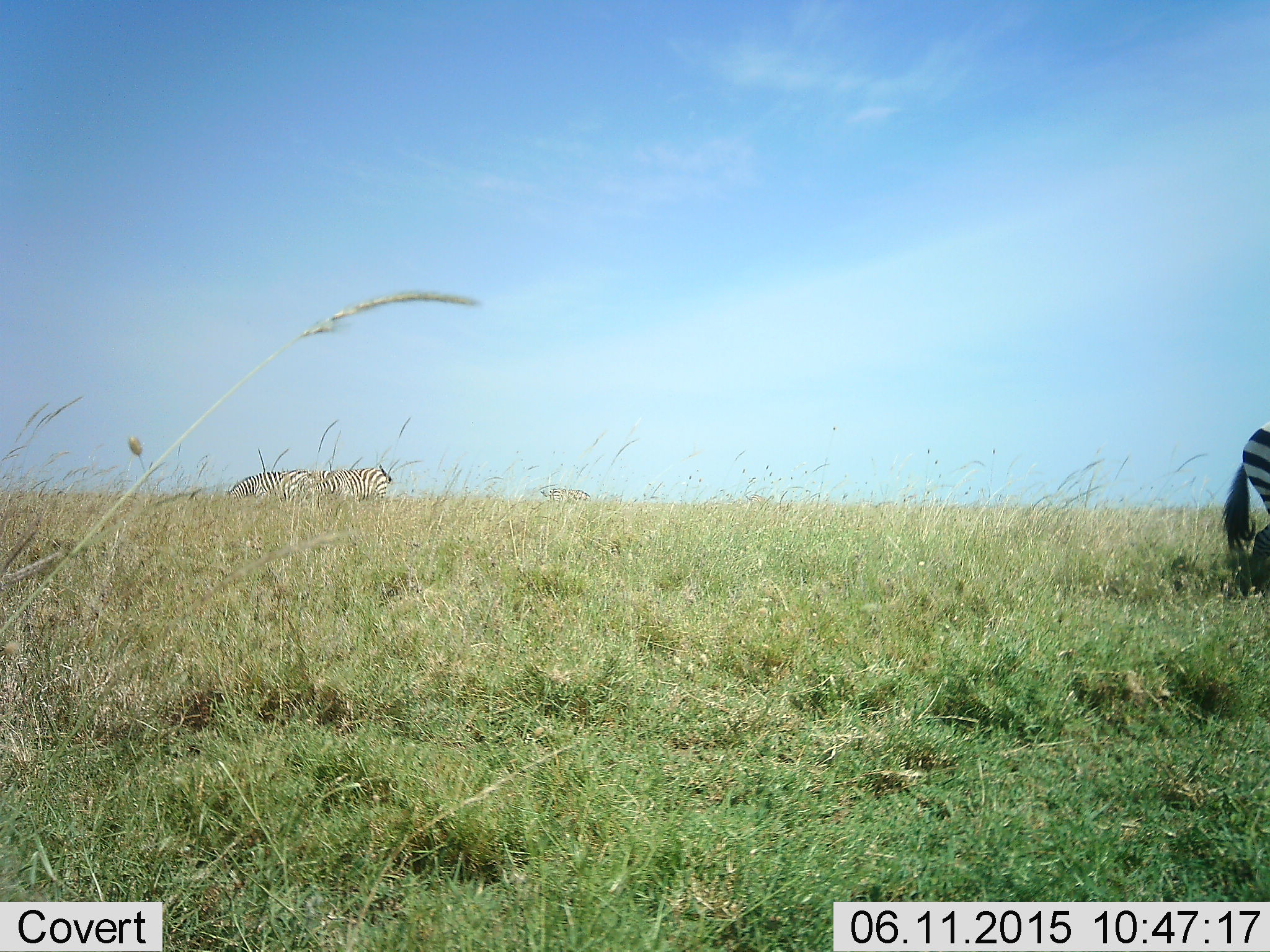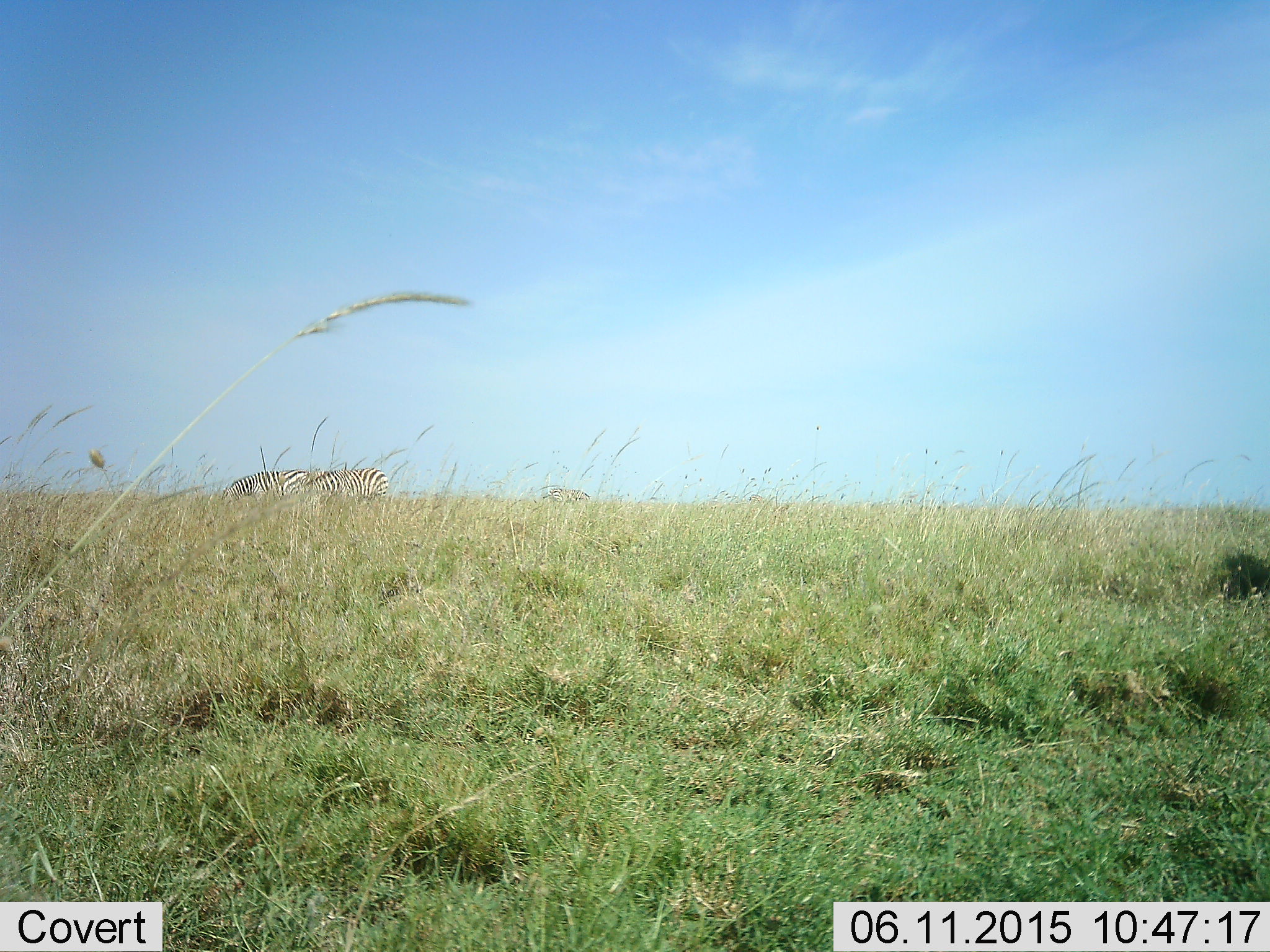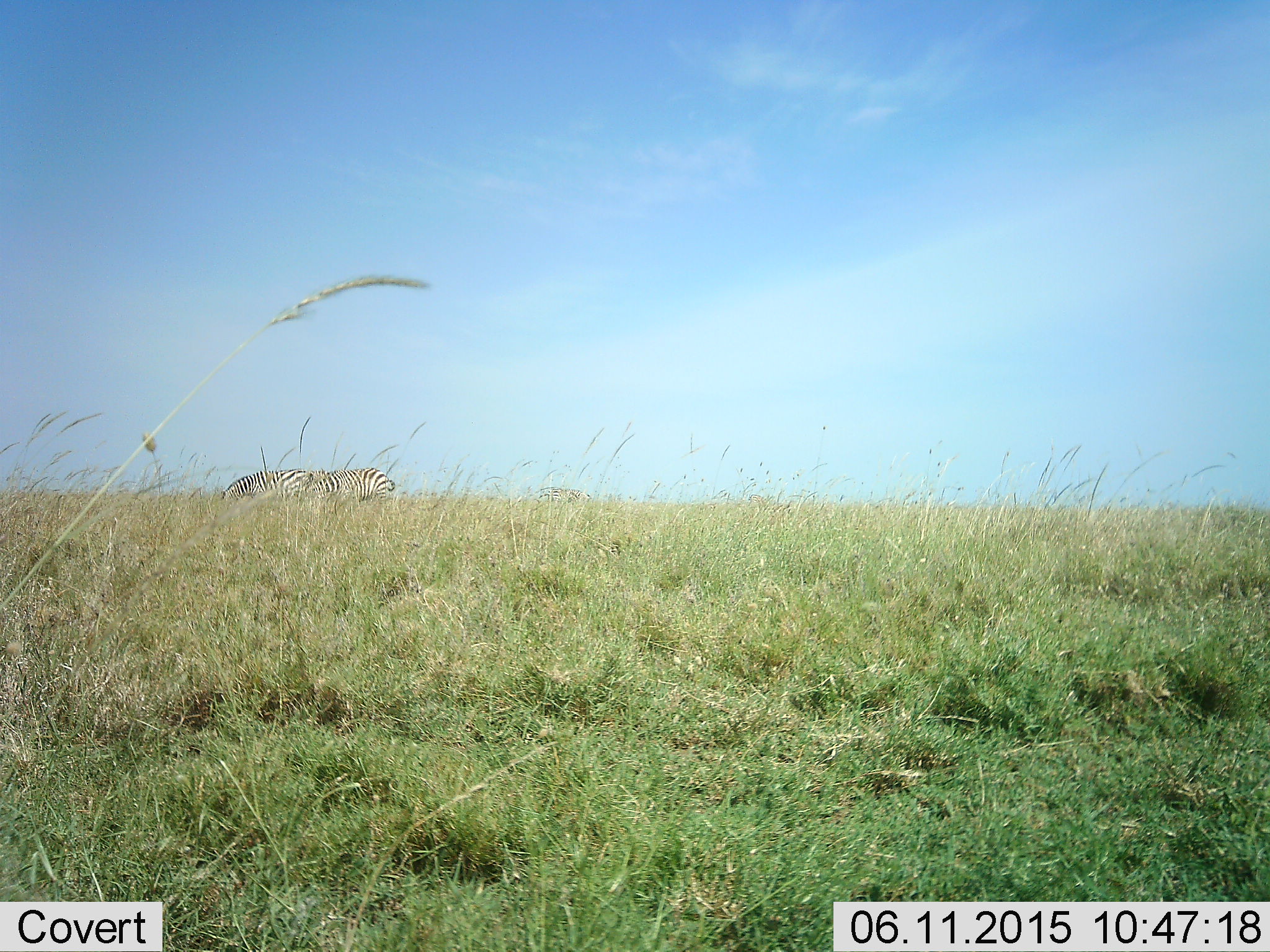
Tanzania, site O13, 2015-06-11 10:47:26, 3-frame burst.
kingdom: Animalia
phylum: Chordata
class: Mammalia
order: Perissodactyla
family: Equidae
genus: Equus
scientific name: Equus quagga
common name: plains zebra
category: zebra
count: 3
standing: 70%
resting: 0%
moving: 60%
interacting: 0%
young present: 0%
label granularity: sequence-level